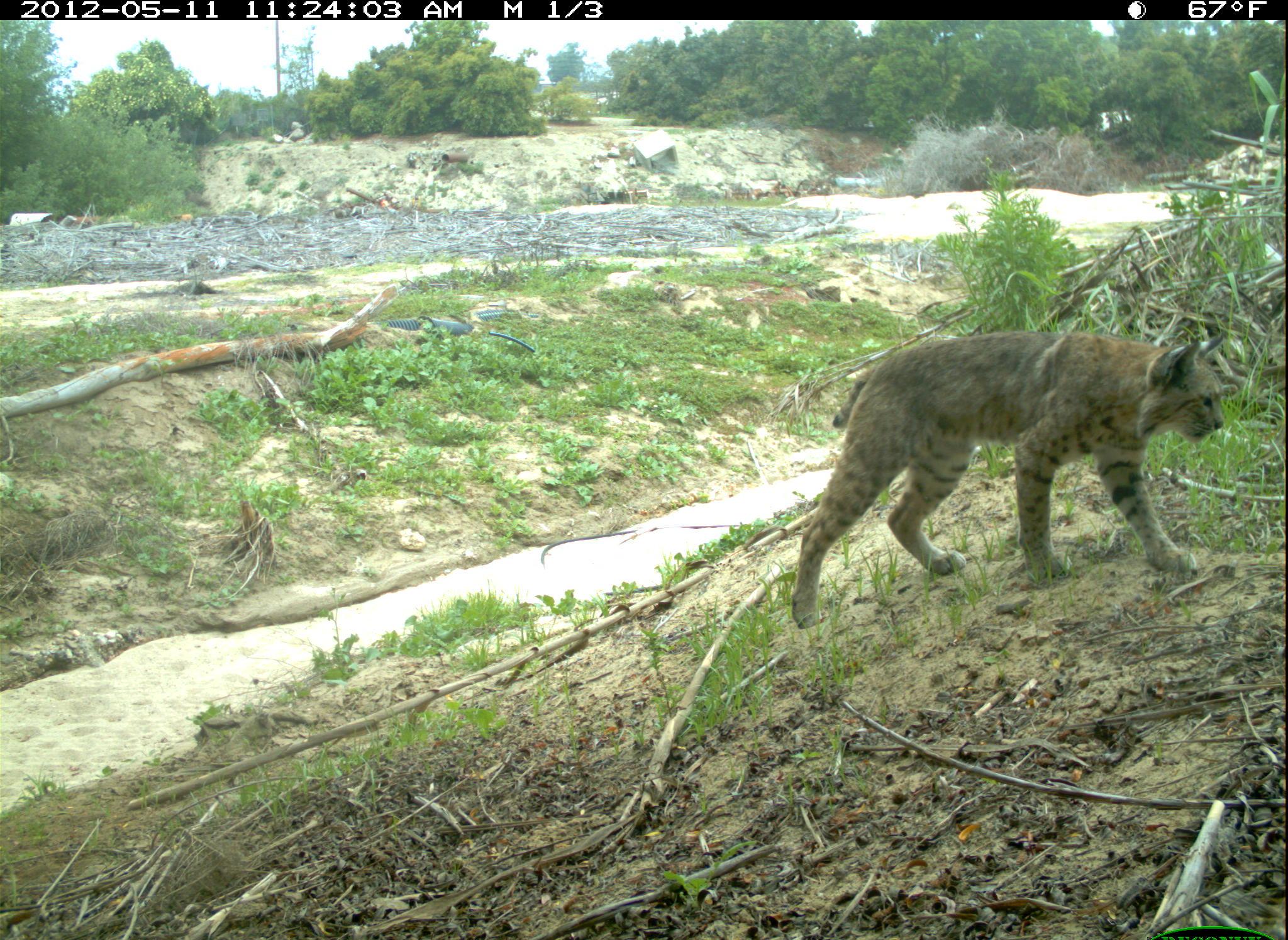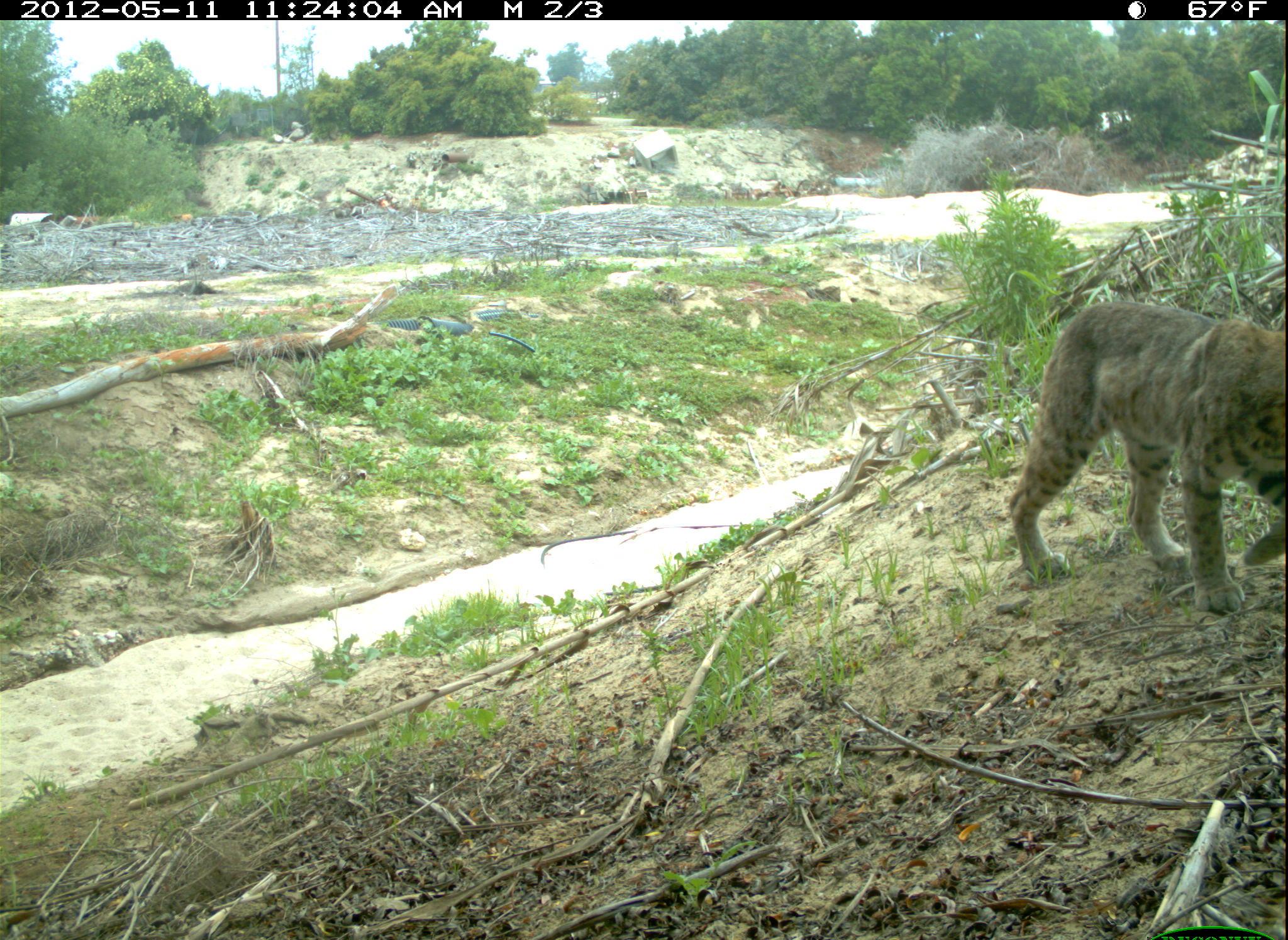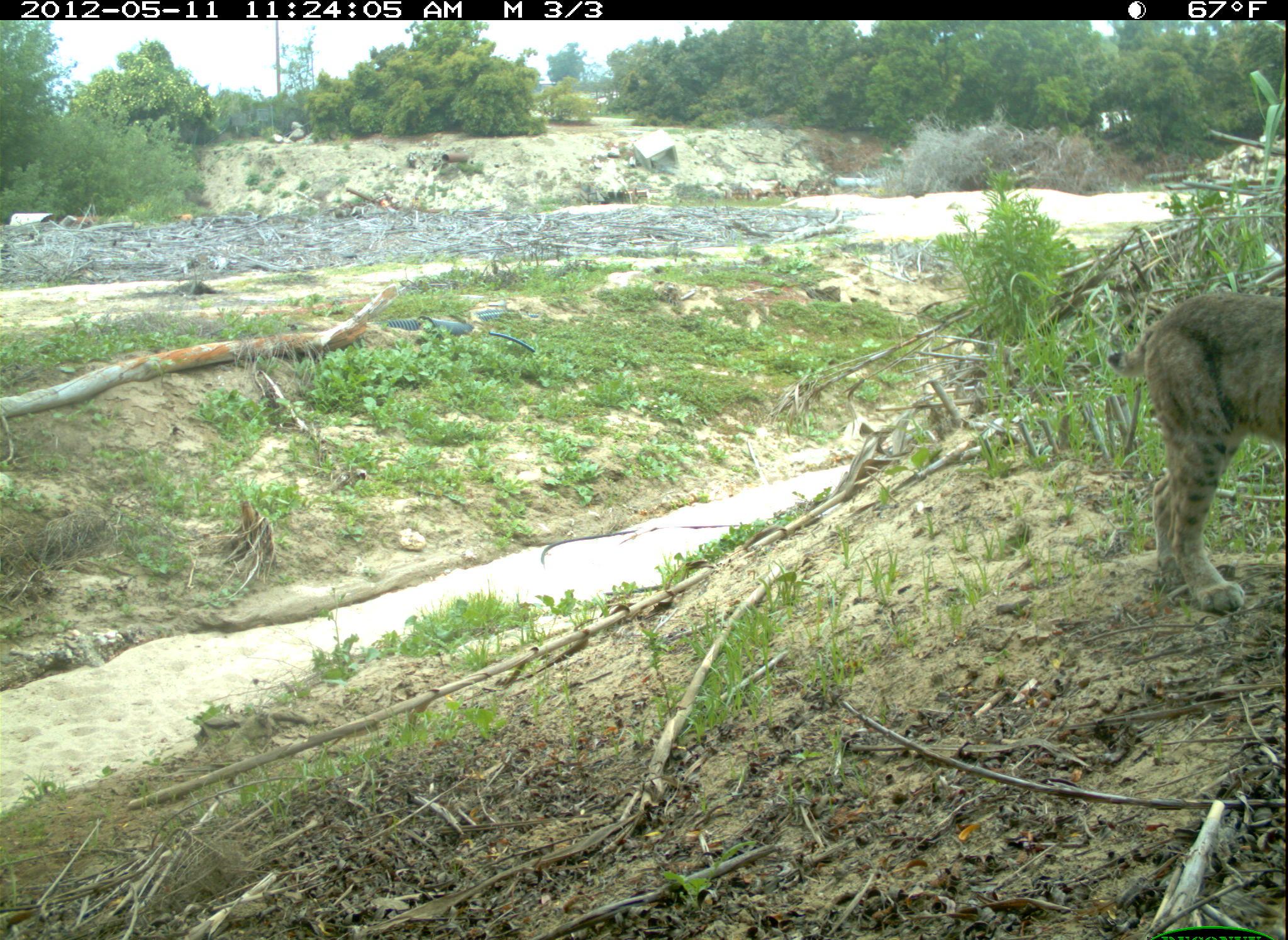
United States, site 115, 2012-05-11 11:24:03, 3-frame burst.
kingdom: Animalia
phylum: Chordata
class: Mammalia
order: Carnivora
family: Felidae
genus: Lynx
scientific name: Lynx rufus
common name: bobcat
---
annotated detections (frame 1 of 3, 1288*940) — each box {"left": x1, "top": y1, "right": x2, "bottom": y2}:
bobcat: {"left": 778, "top": 314, "right": 1241, "bottom": 633}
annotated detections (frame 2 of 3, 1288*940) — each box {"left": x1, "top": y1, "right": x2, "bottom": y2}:
bobcat: {"left": 1000, "top": 292, "right": 1286, "bottom": 623}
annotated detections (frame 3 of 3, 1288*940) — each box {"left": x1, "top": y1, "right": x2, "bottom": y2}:
bobcat: {"left": 1093, "top": 283, "right": 1285, "bottom": 622}